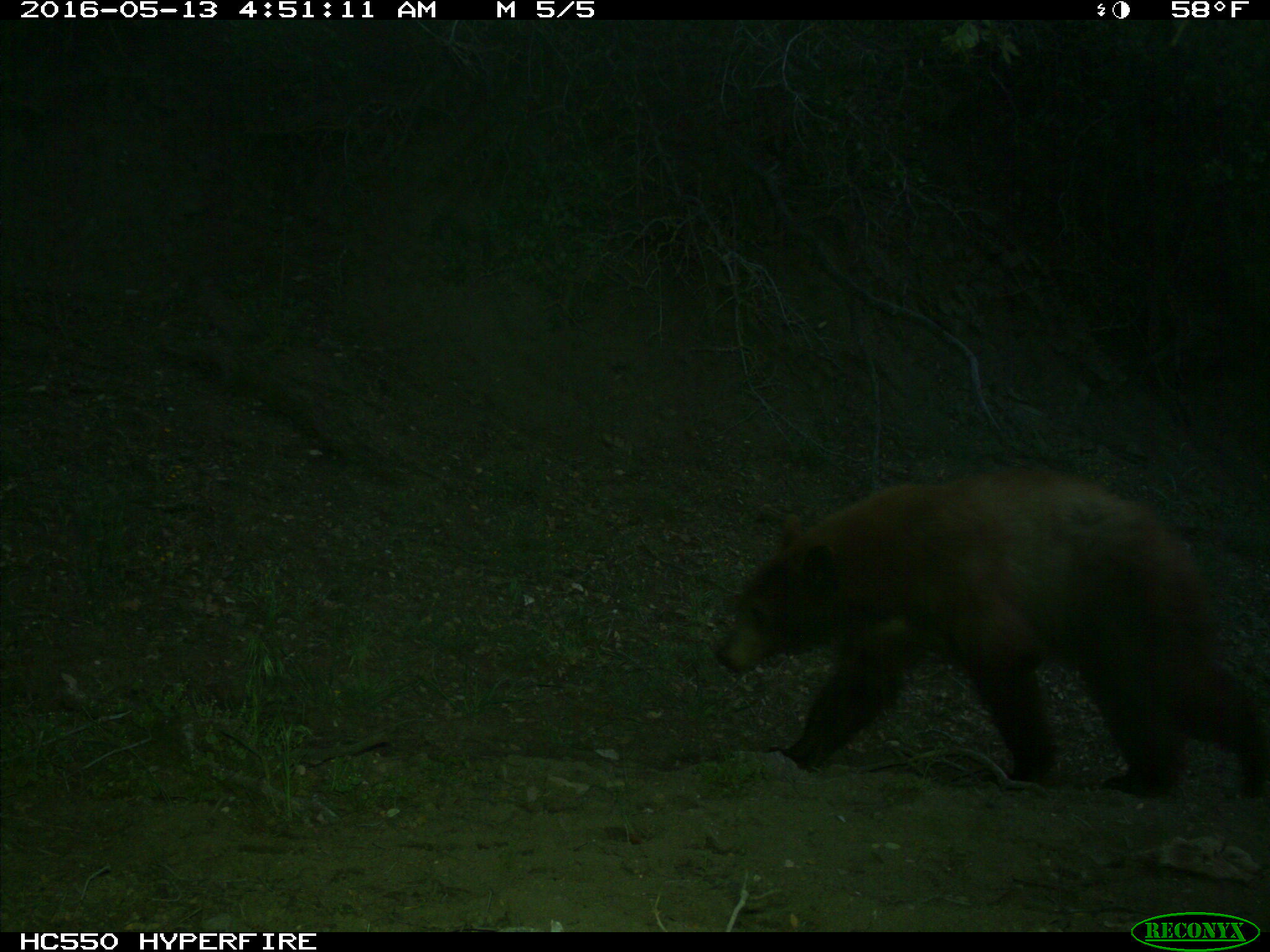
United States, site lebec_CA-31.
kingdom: Animalia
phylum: Chordata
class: Mammalia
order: Carnivora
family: Ursidae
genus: Ursus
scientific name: Ursus americanus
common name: american black bear